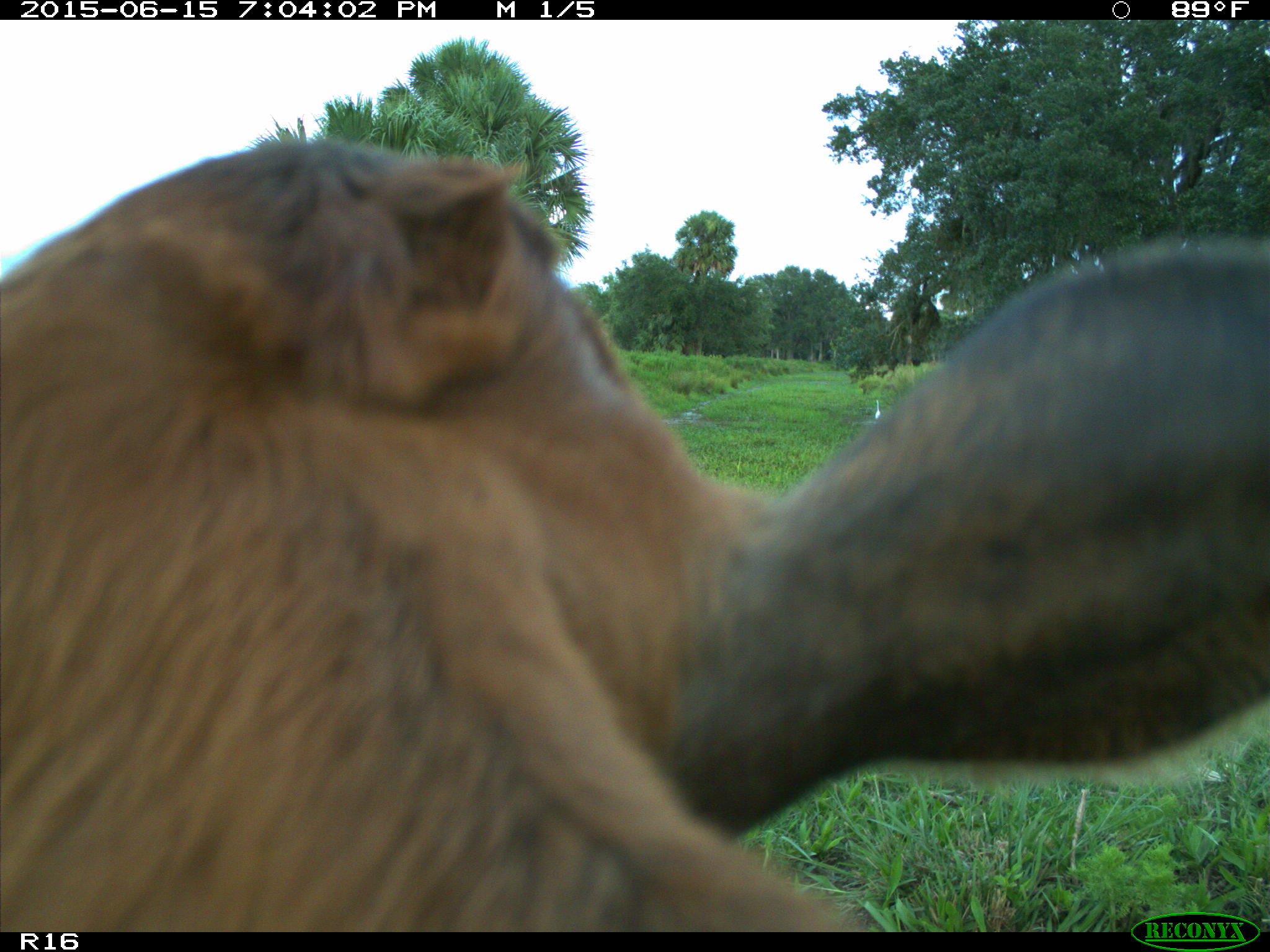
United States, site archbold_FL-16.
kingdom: Animalia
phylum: Chordata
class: Mammalia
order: Artiodactyla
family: Bovidae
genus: Bos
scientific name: Bos taurus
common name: domestic cow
Bos taurus (domestic cow).